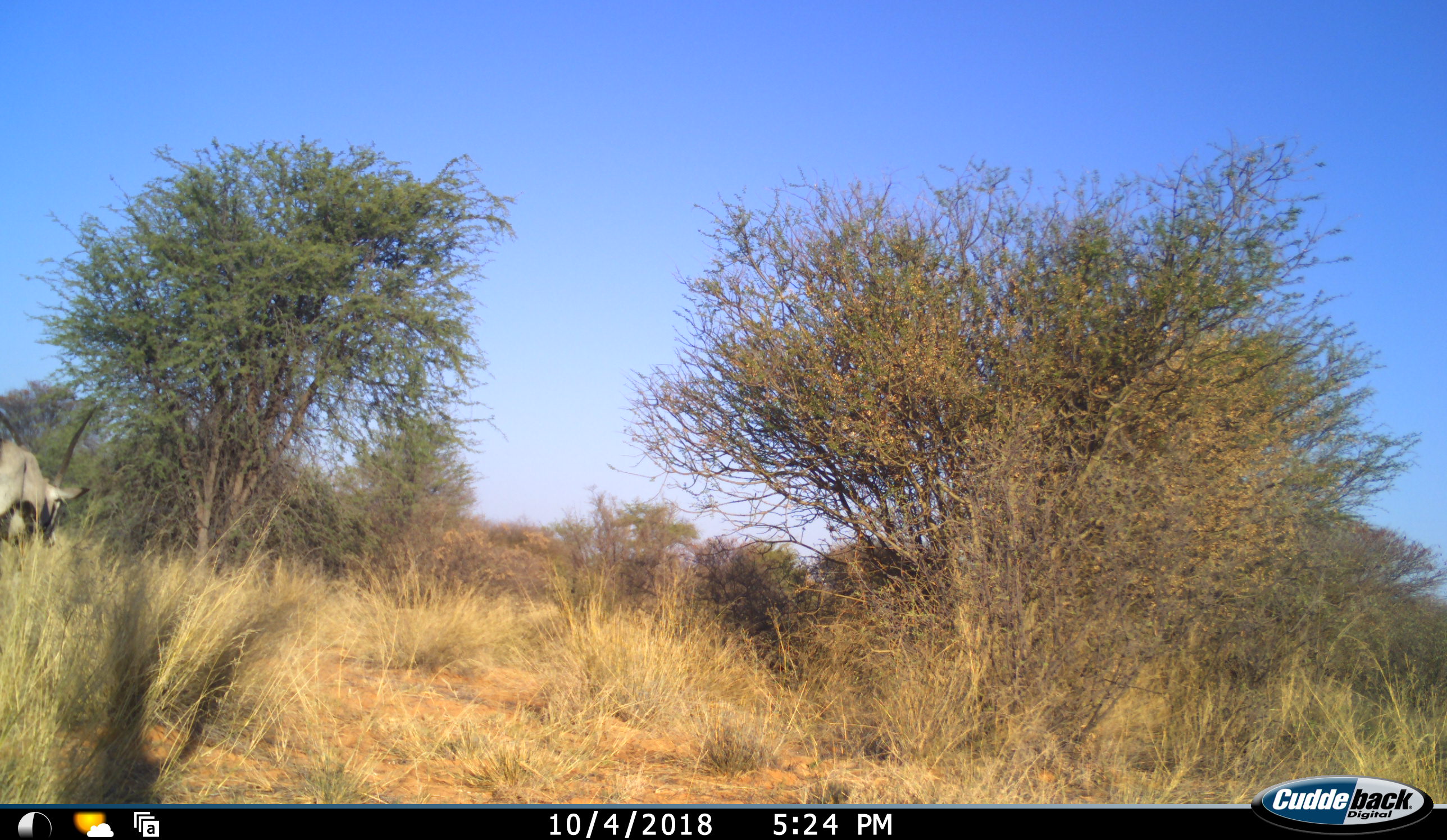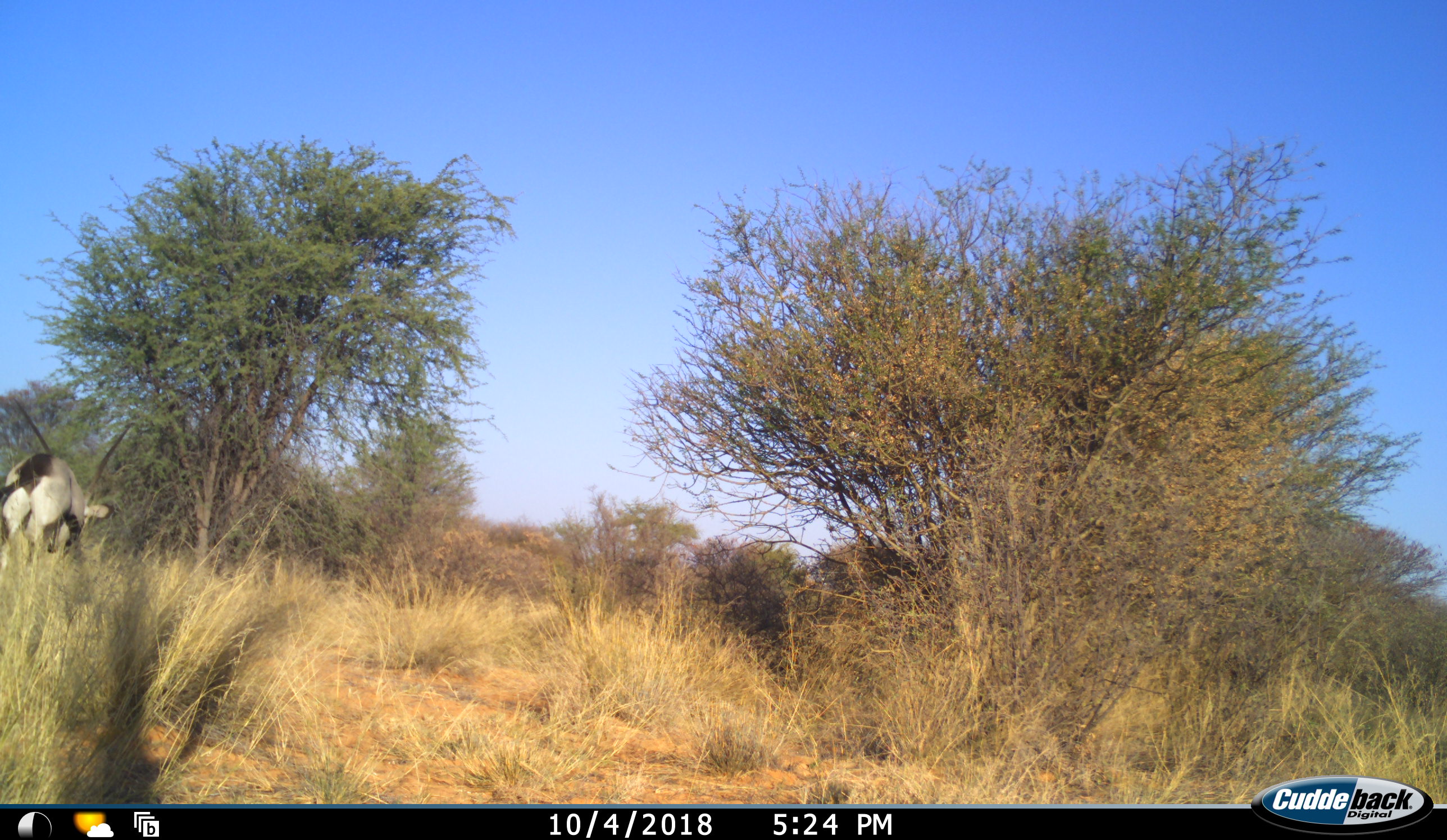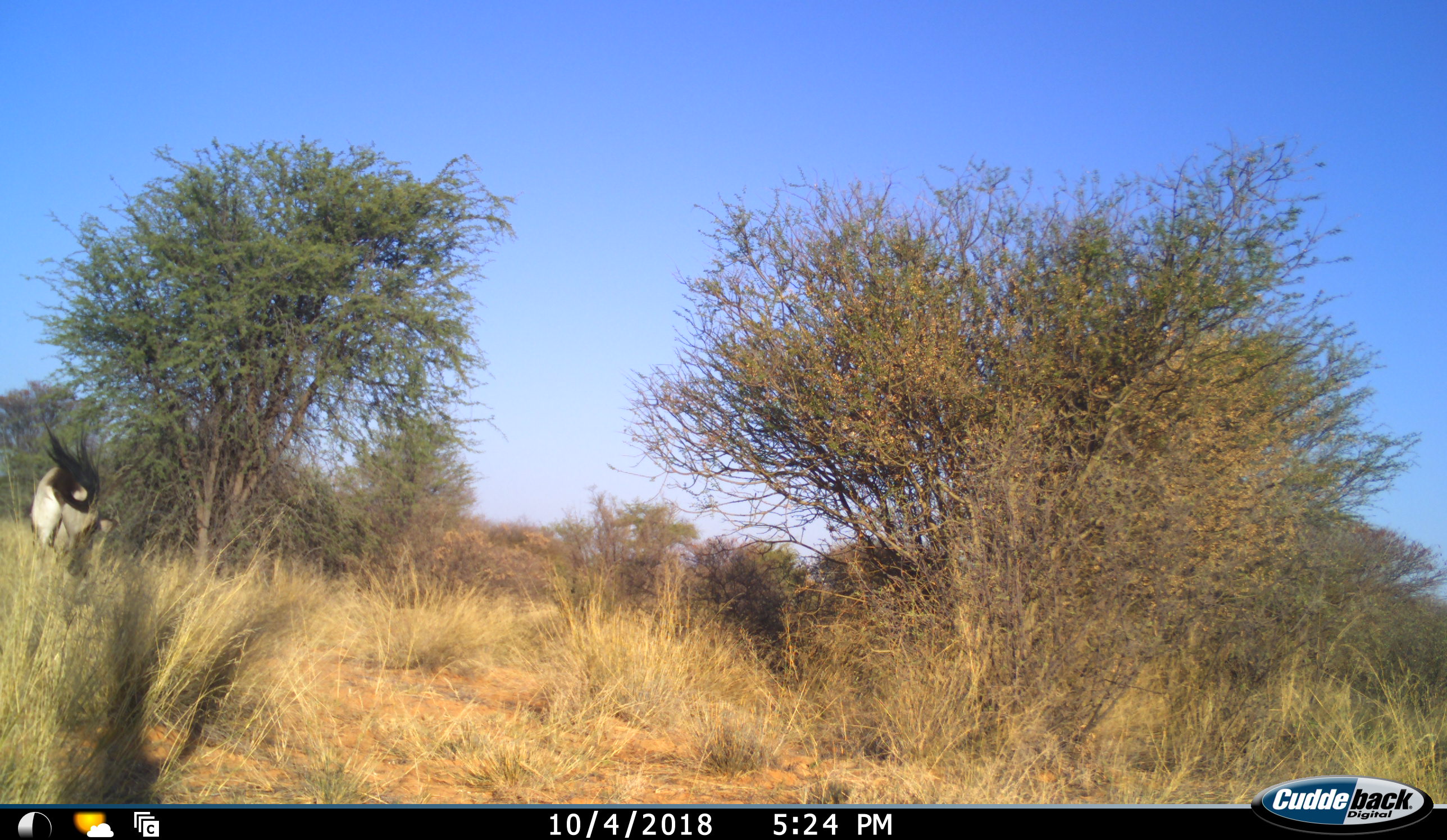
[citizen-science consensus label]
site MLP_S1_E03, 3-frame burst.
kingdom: Animalia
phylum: Chordata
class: Mammalia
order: Artiodactyla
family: Bovidae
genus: Oryx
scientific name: Oryx gazella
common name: gemsbok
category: oryx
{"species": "oryx (gemsbok) (Oryx gazella)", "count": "1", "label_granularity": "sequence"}